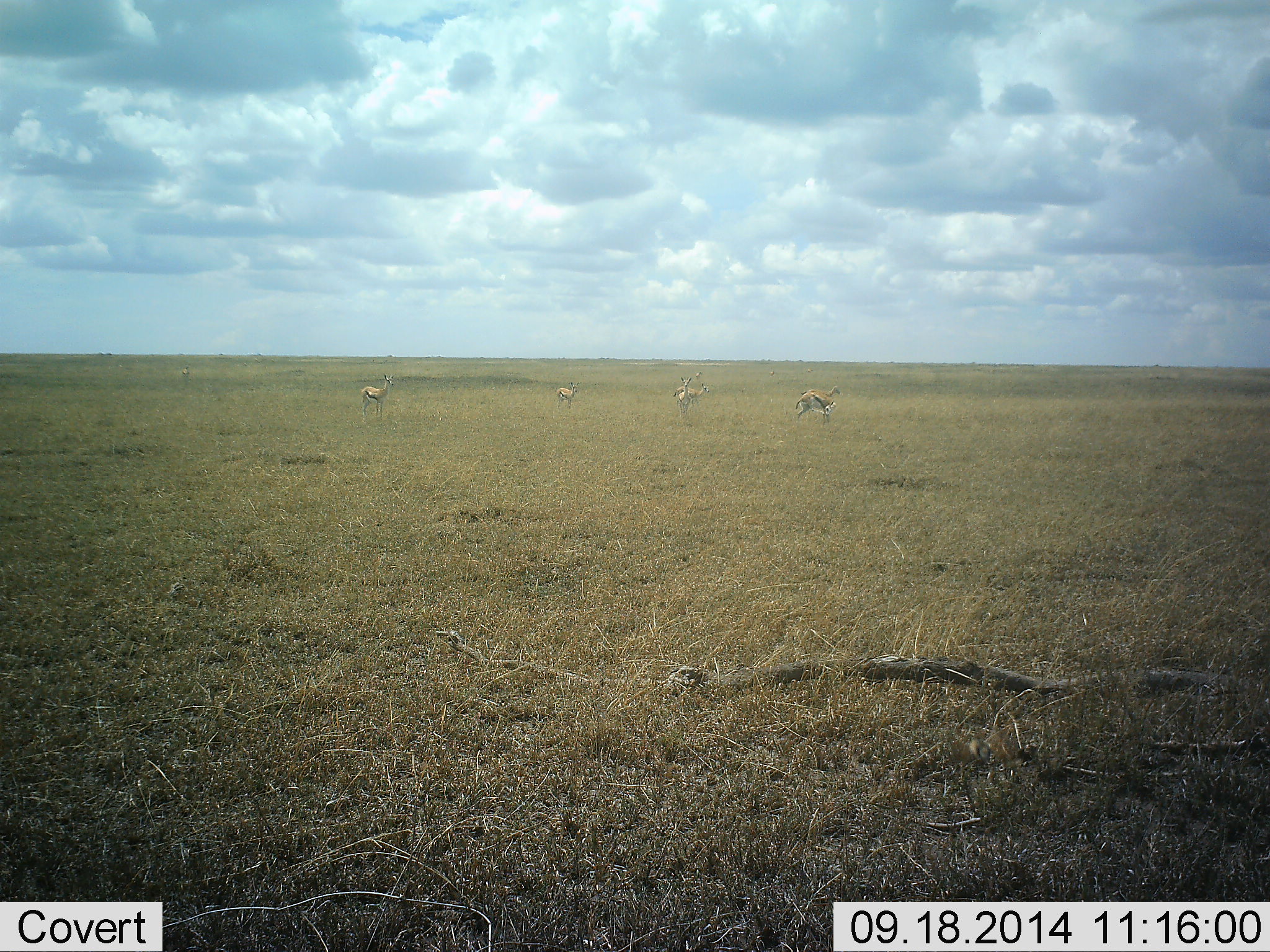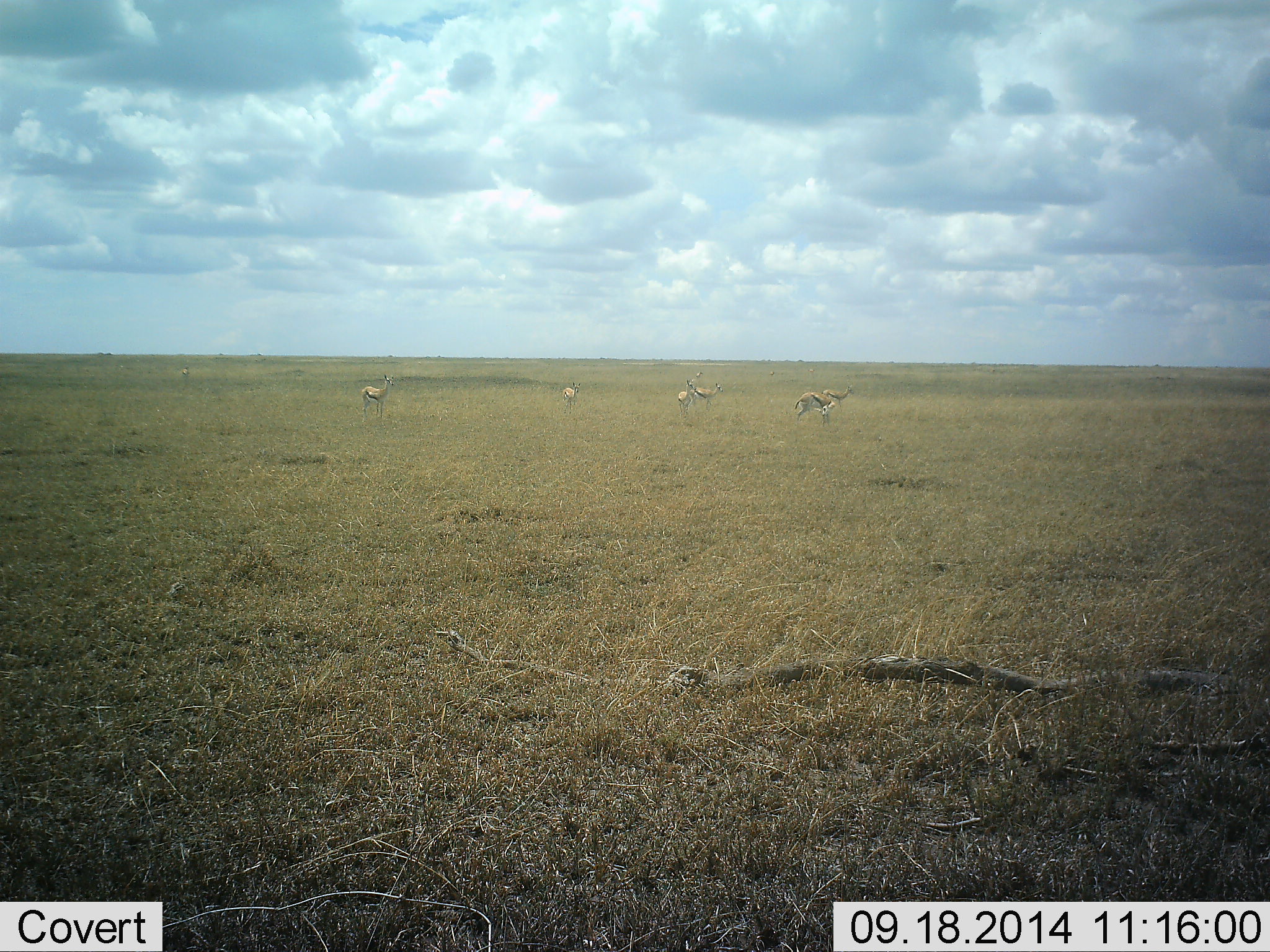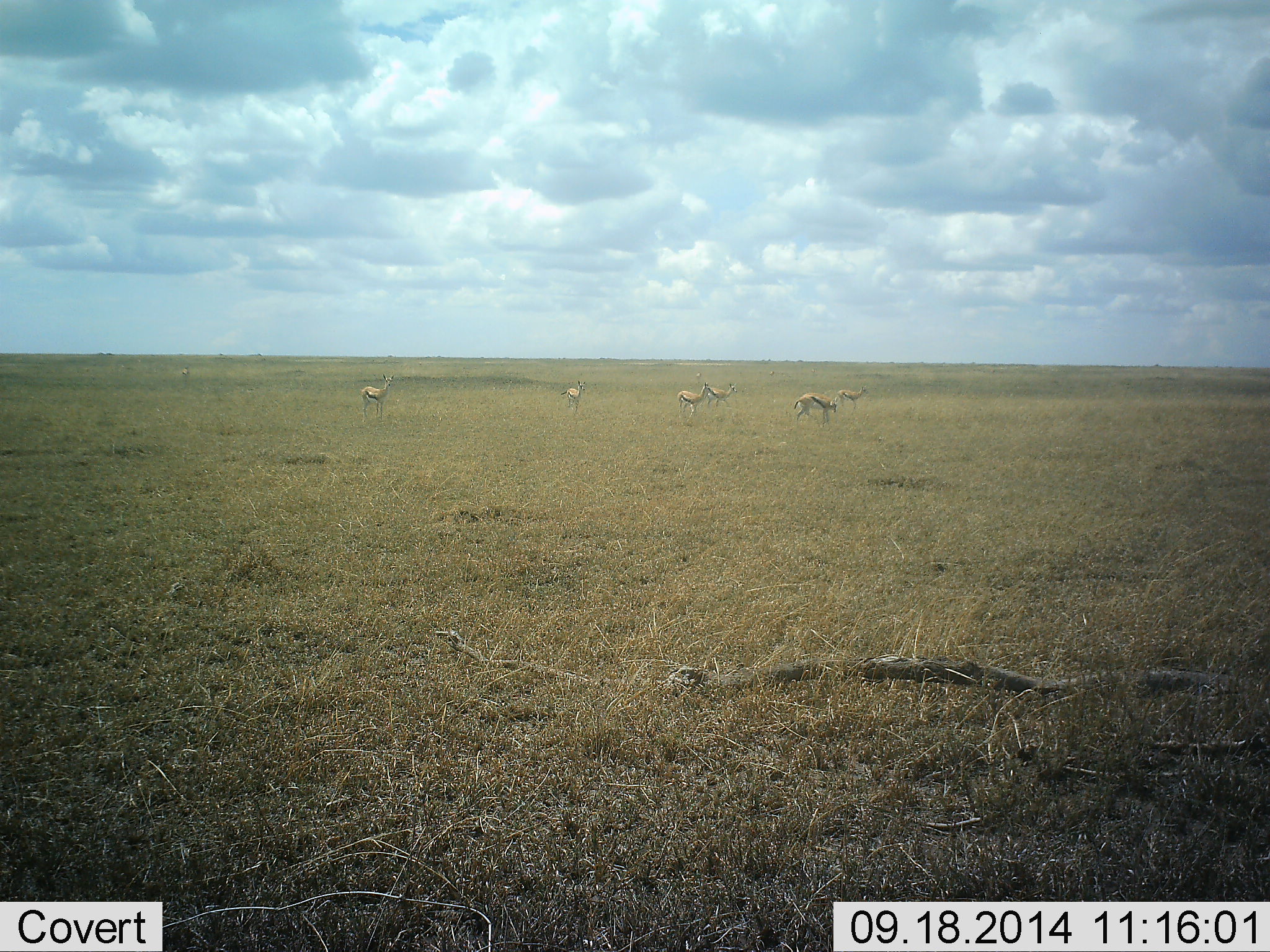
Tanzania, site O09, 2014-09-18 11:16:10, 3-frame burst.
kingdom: Animalia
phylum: Chordata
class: Mammalia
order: Artiodactyla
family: Bovidae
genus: Eudorcas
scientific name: Eudorcas thomsonii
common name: thomson's gazelle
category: gazellethomsons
Gazellethomsons (thomson's gazelle) (Eudorcas thomsonii), count 6. Behavior (volunteer vote fractions): standing 90%, resting 0%, moving 90%, interacting 0%. Young present (vote fraction): 0%. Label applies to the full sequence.